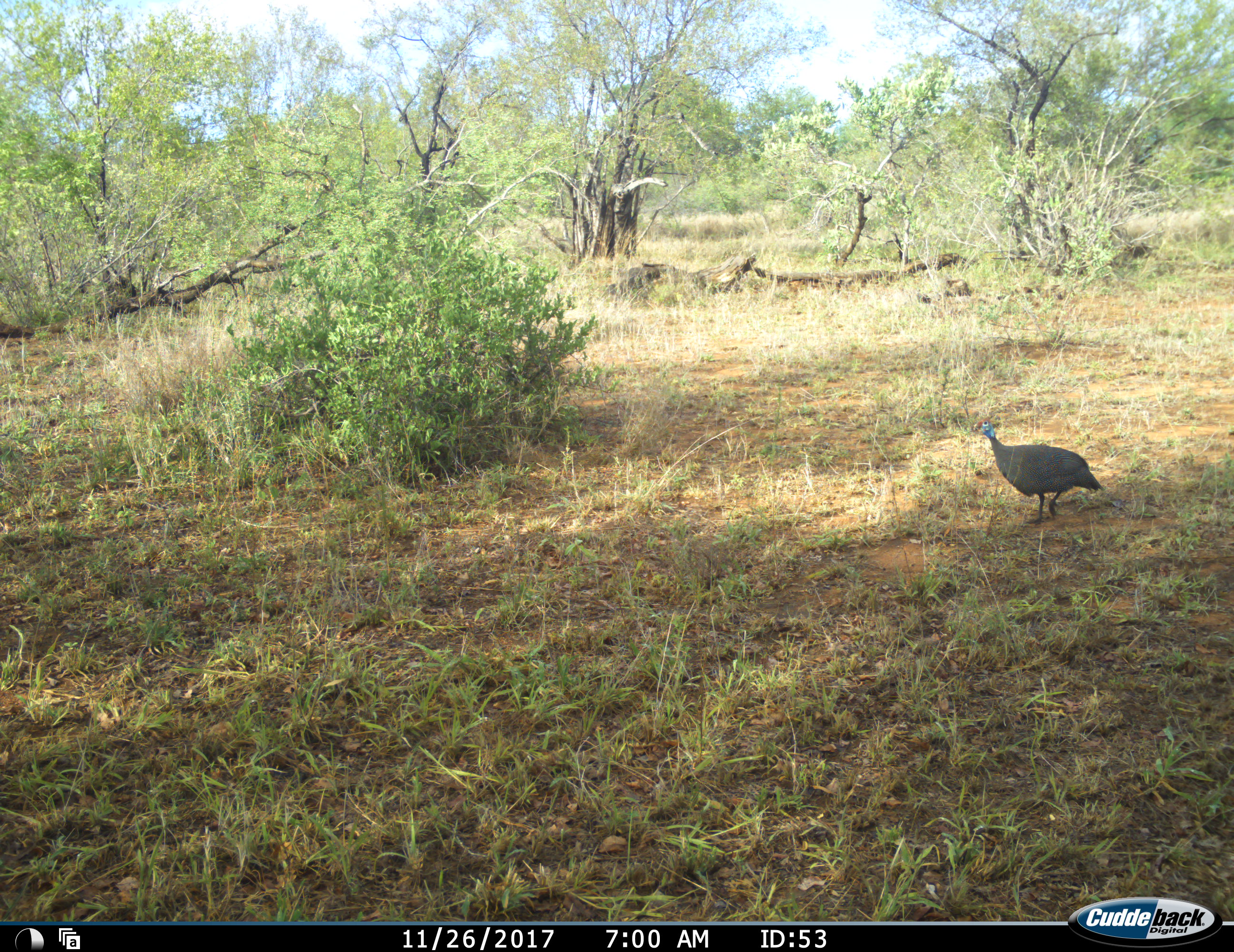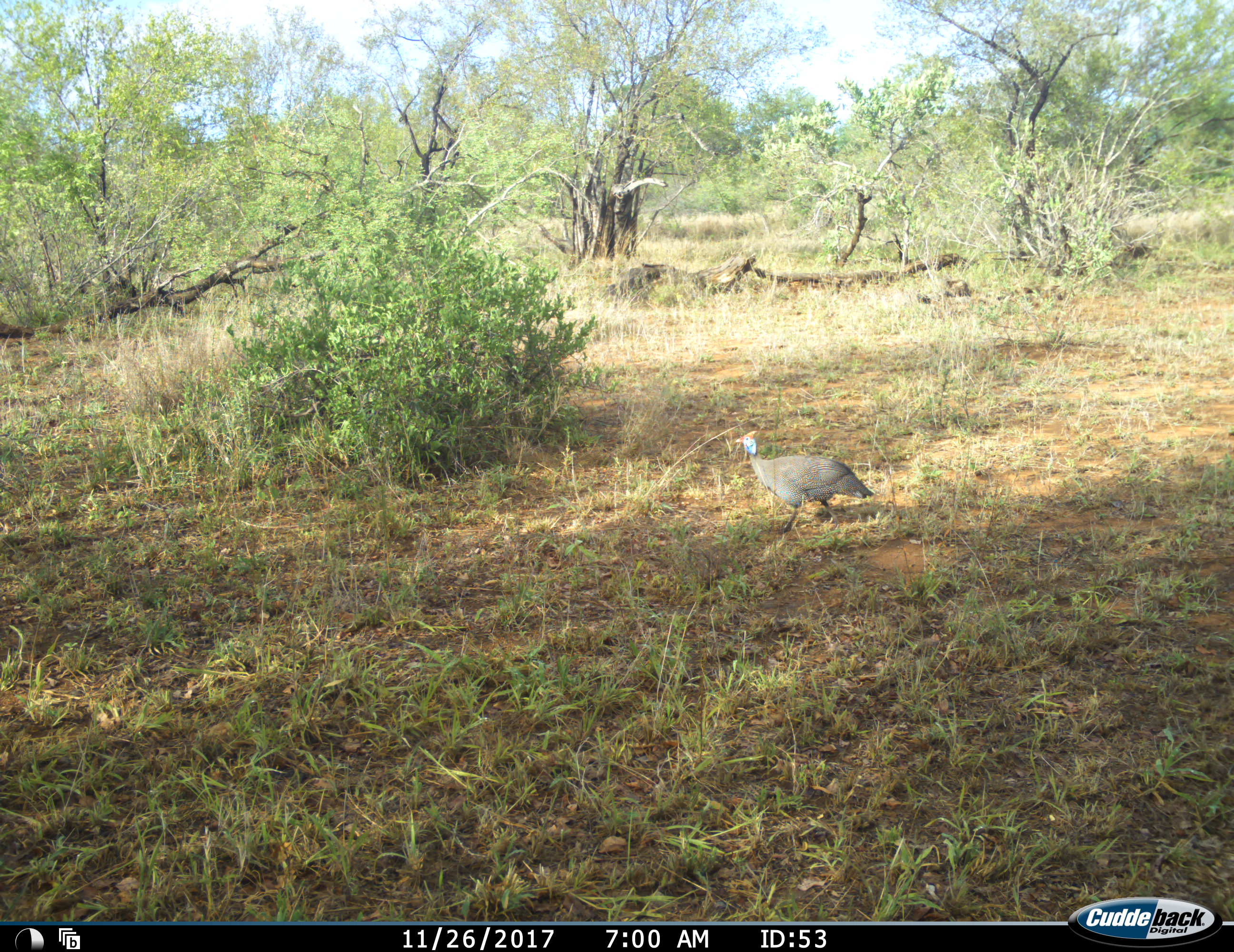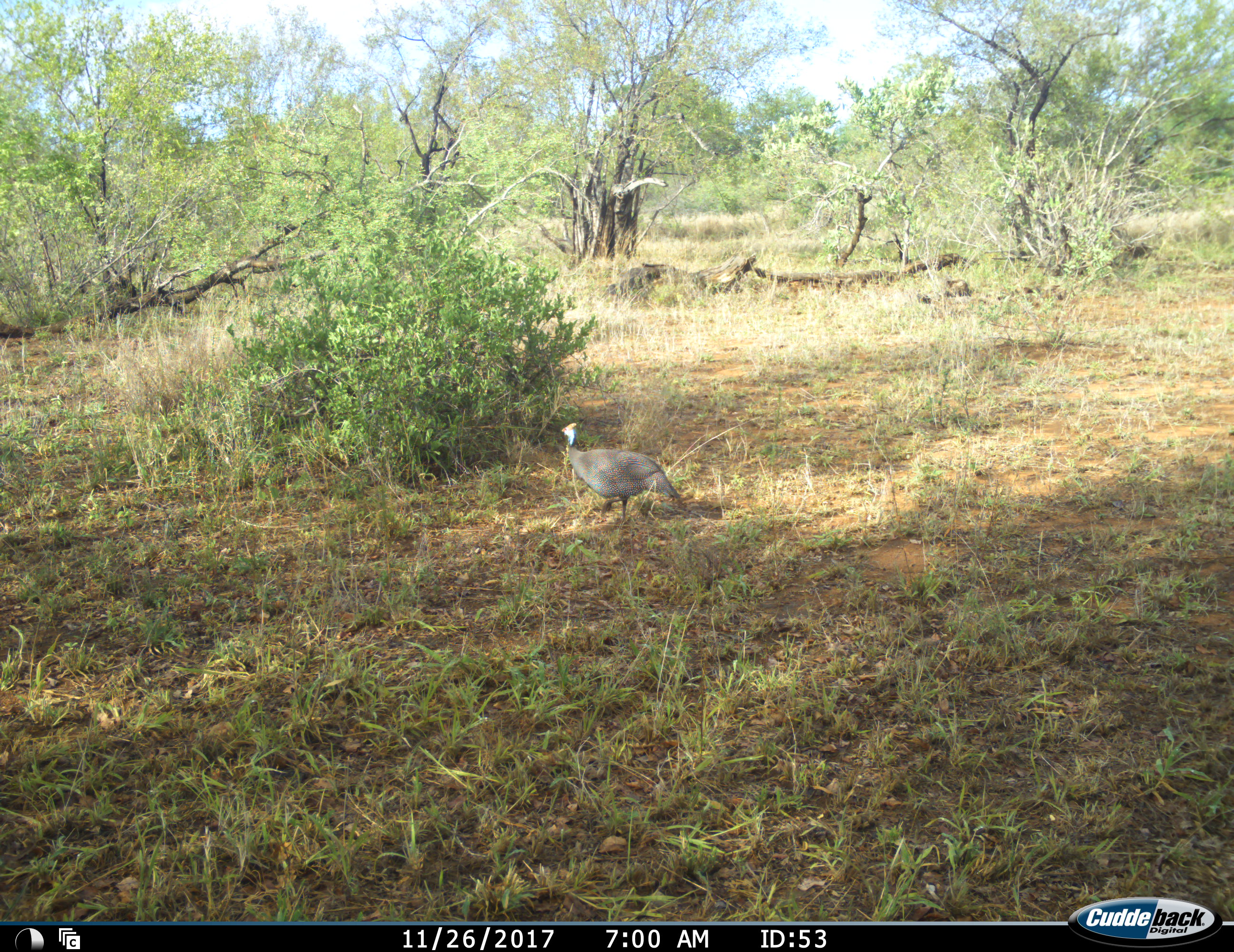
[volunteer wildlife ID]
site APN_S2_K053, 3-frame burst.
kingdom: Animalia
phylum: Chordata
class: Aves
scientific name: Aves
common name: bird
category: birdother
Birdother (bird) (Aves), count 1. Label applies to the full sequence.